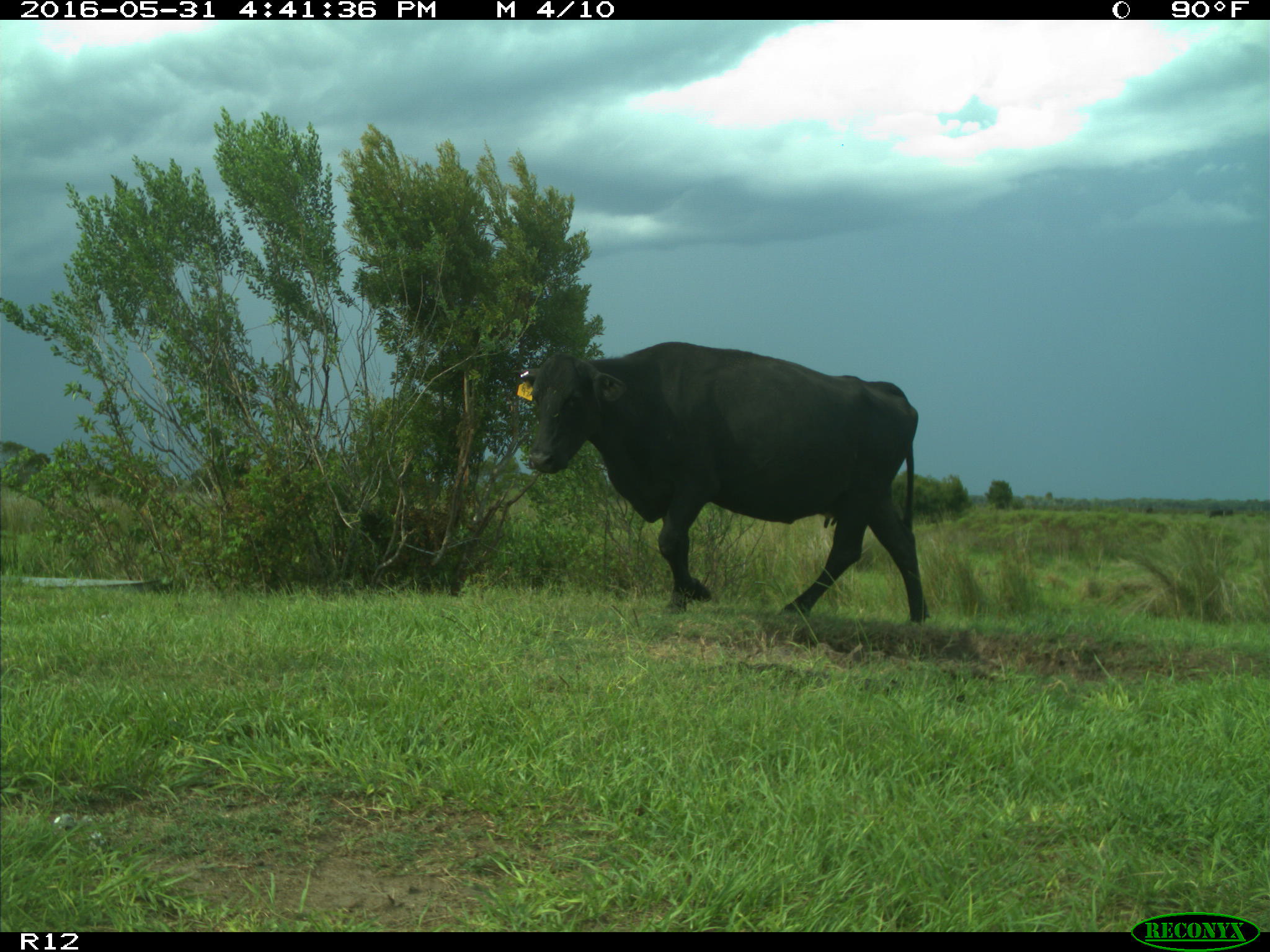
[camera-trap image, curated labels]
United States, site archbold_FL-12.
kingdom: Animalia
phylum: Chordata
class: Mammalia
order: Artiodactyla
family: Bovidae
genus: Bos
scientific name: Bos taurus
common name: domestic cow